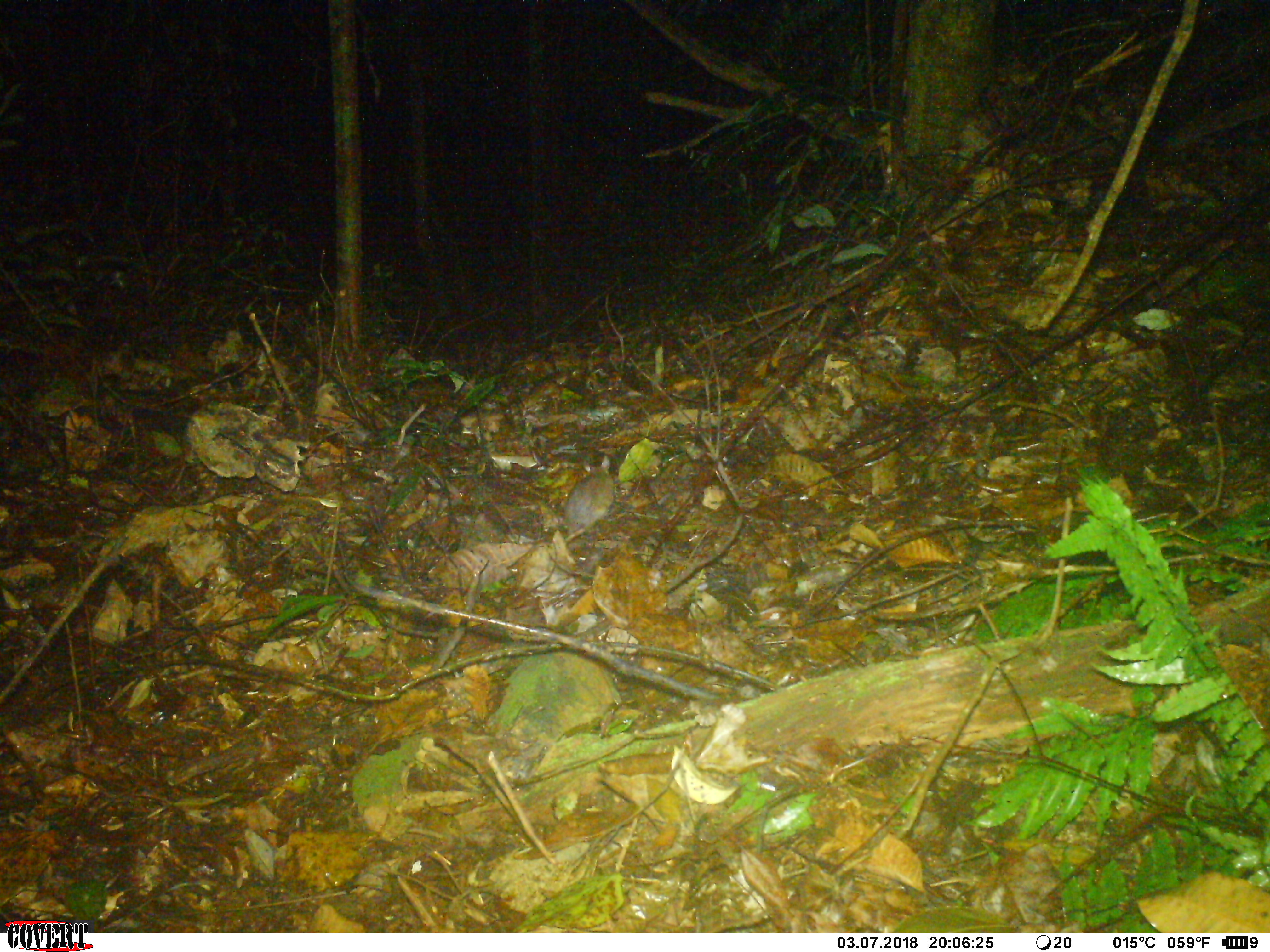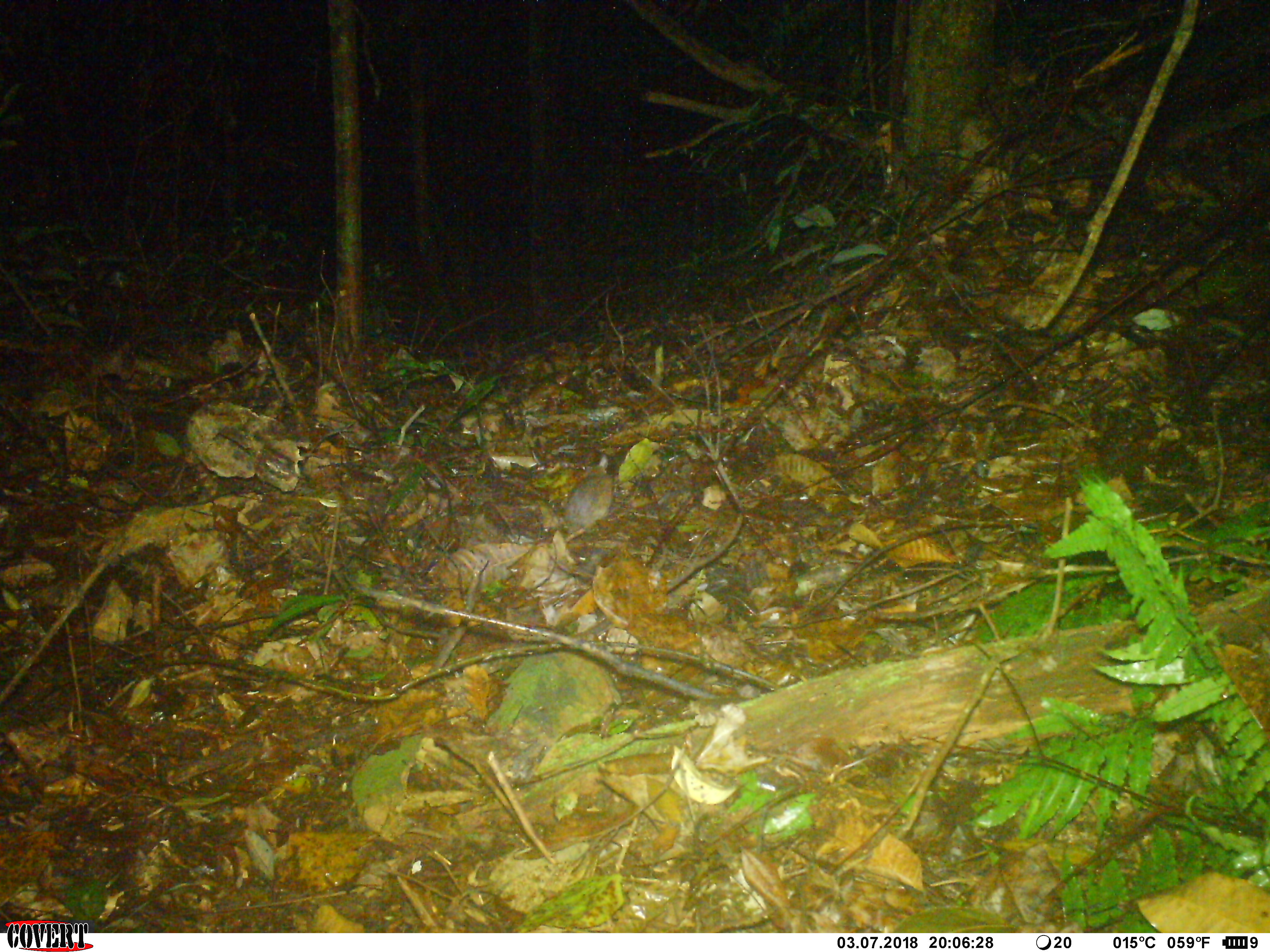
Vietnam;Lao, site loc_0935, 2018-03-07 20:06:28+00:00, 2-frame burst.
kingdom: Animalia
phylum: Chordata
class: Mammalia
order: Rodentia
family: Muridae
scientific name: Muridae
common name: old-world mice and rats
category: unidentified murid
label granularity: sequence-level